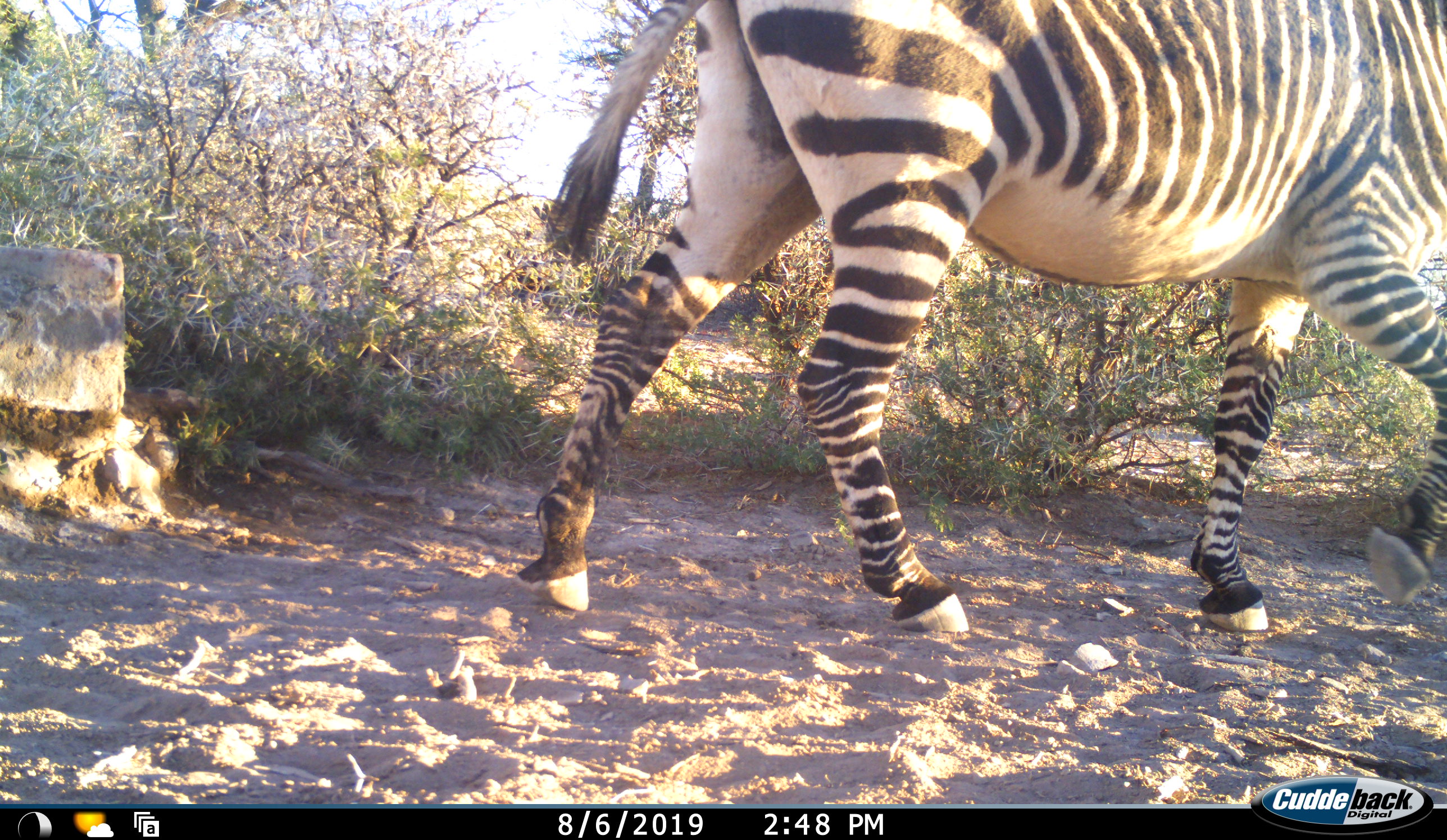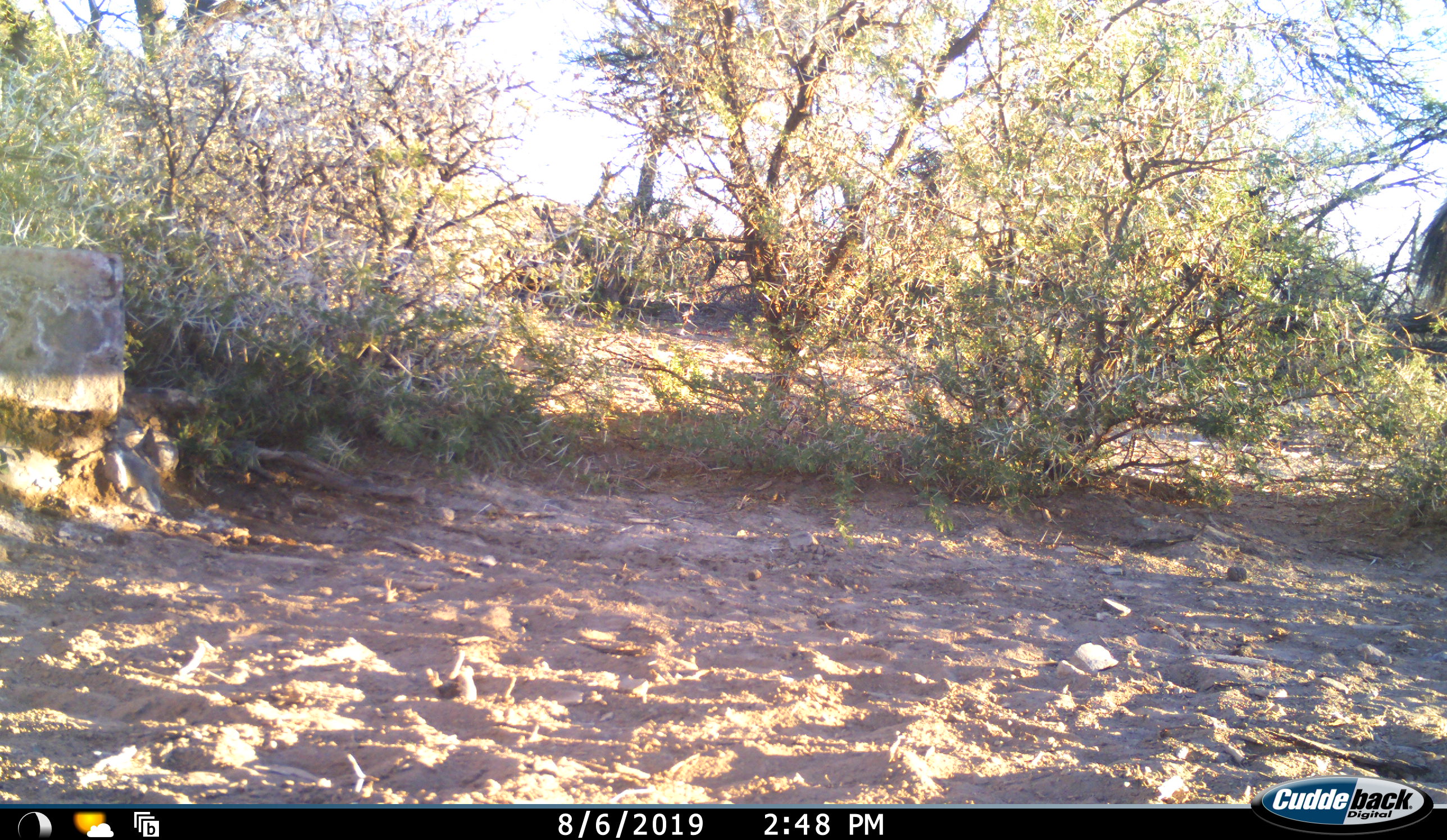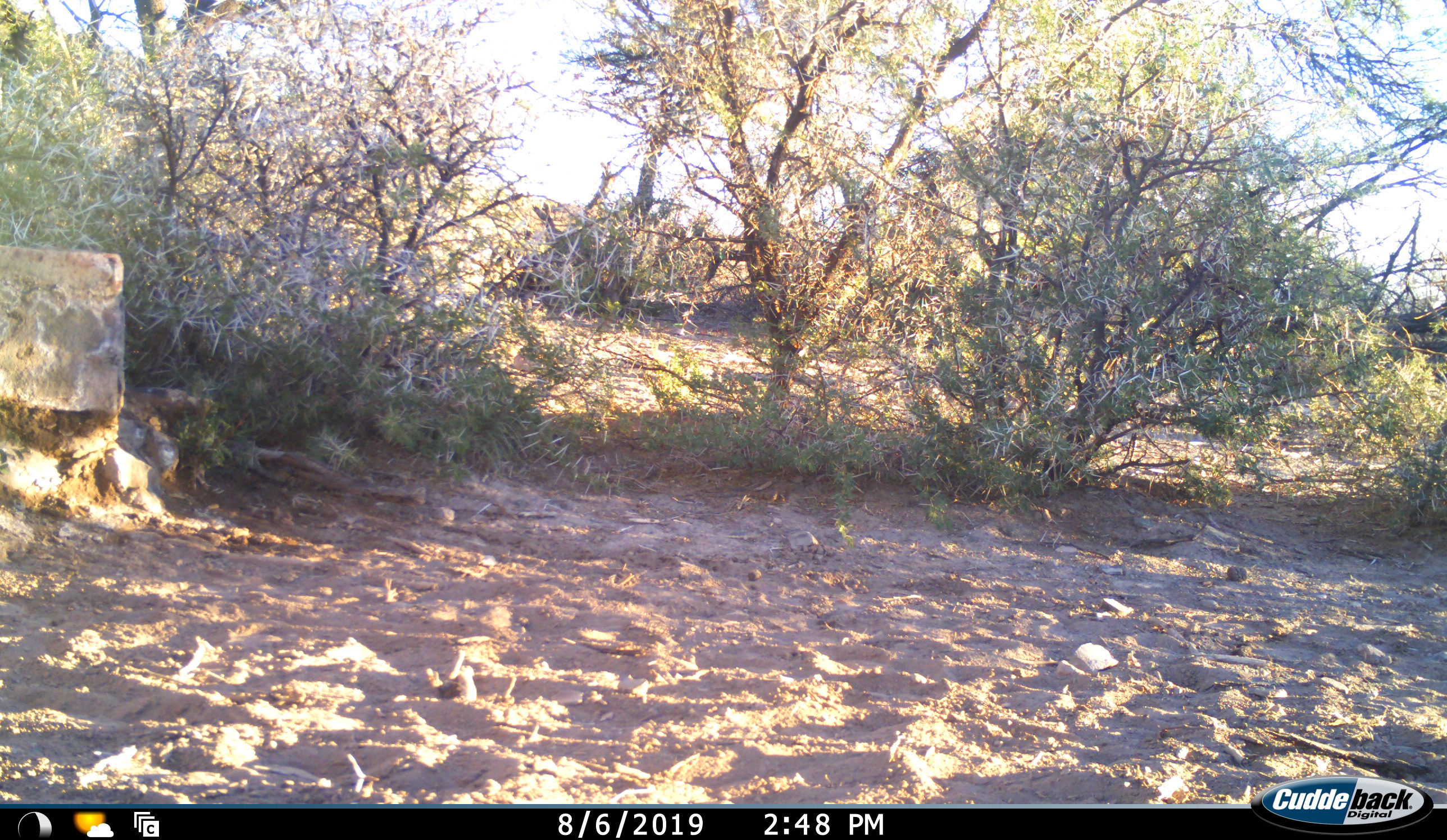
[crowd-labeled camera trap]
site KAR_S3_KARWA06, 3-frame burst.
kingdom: Animalia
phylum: Chordata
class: Mammalia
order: Perissodactyla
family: Equidae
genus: Equus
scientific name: Equus zebra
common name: mountain zebra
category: zebramountain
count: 1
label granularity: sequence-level